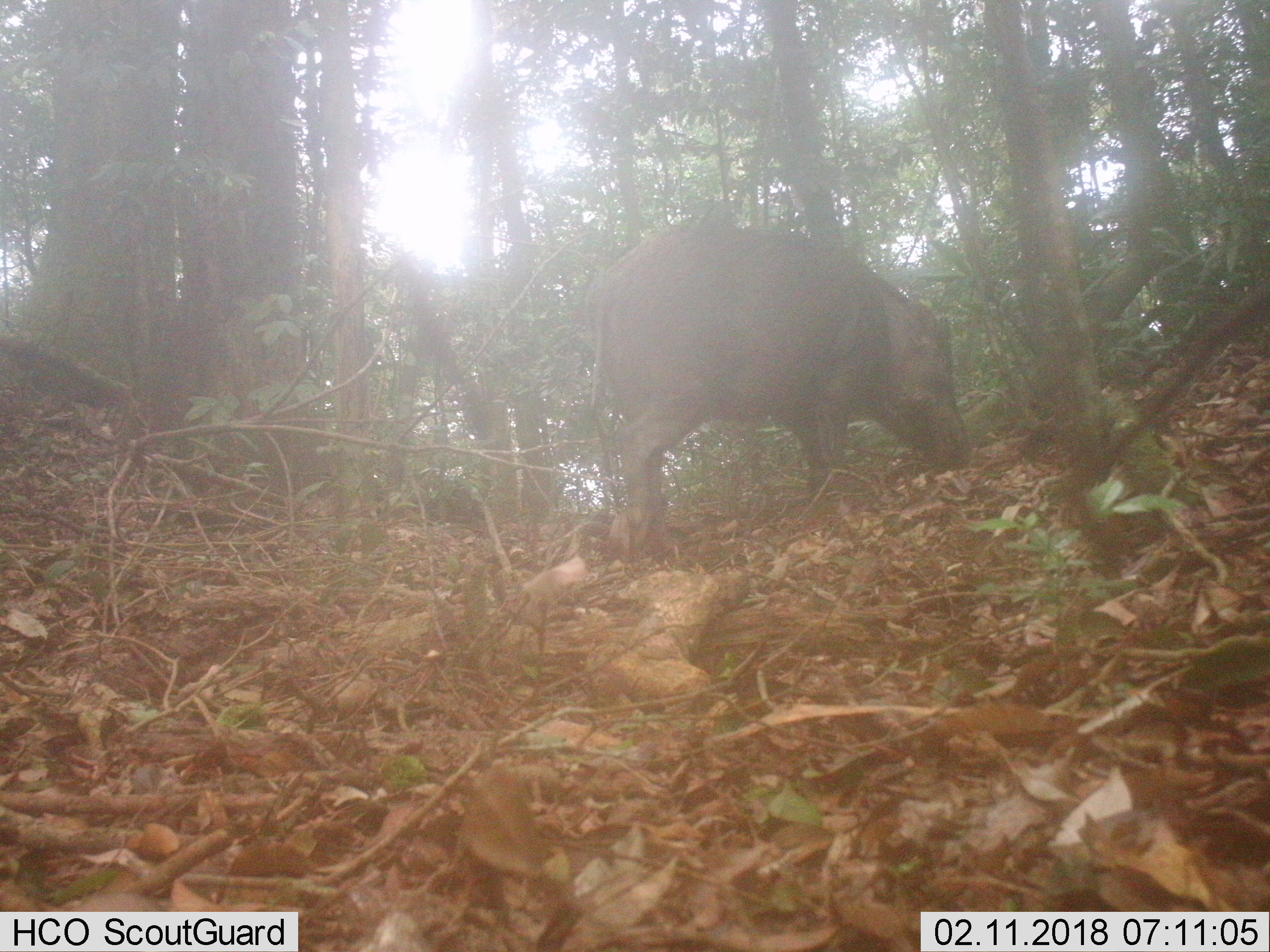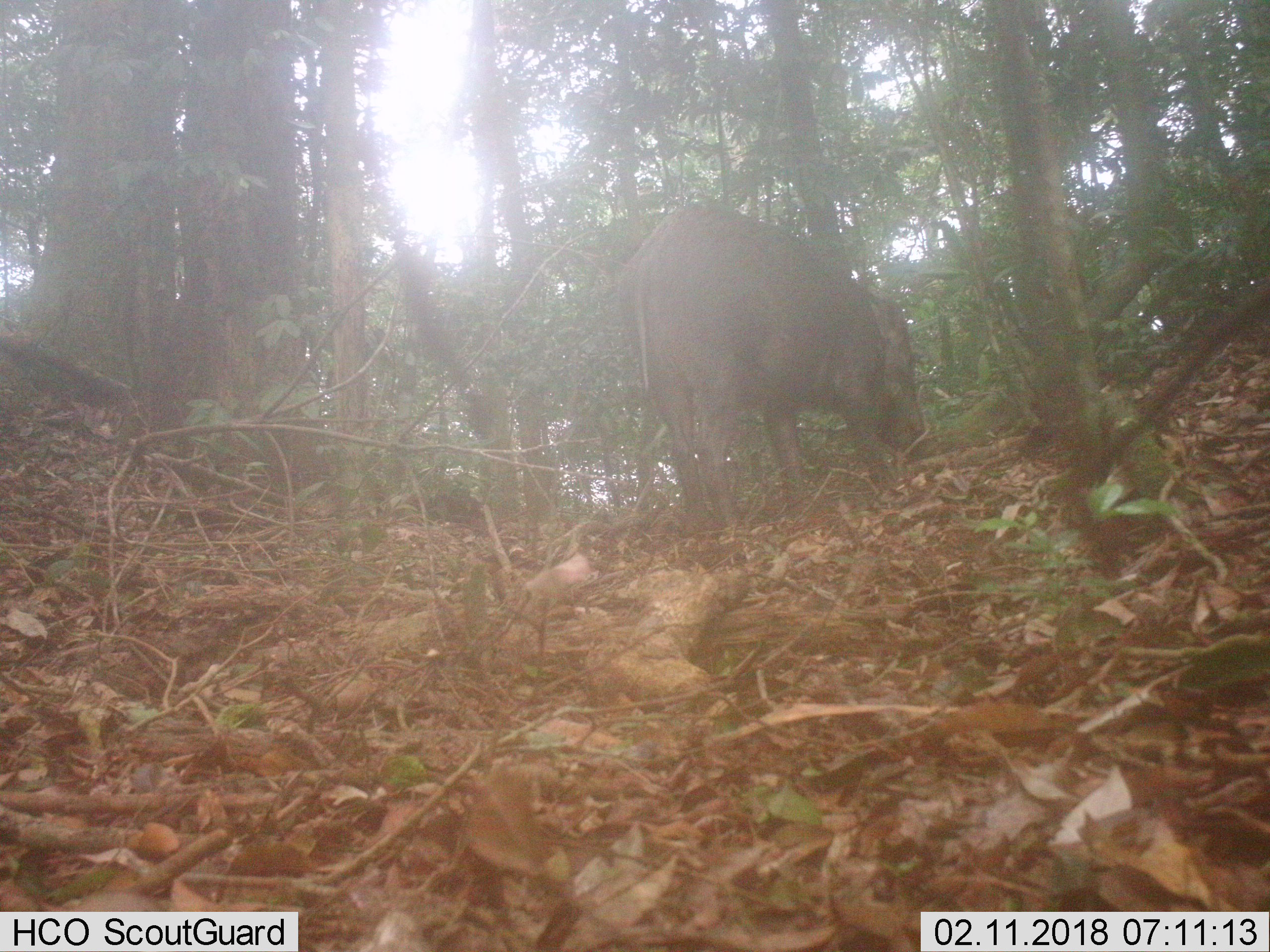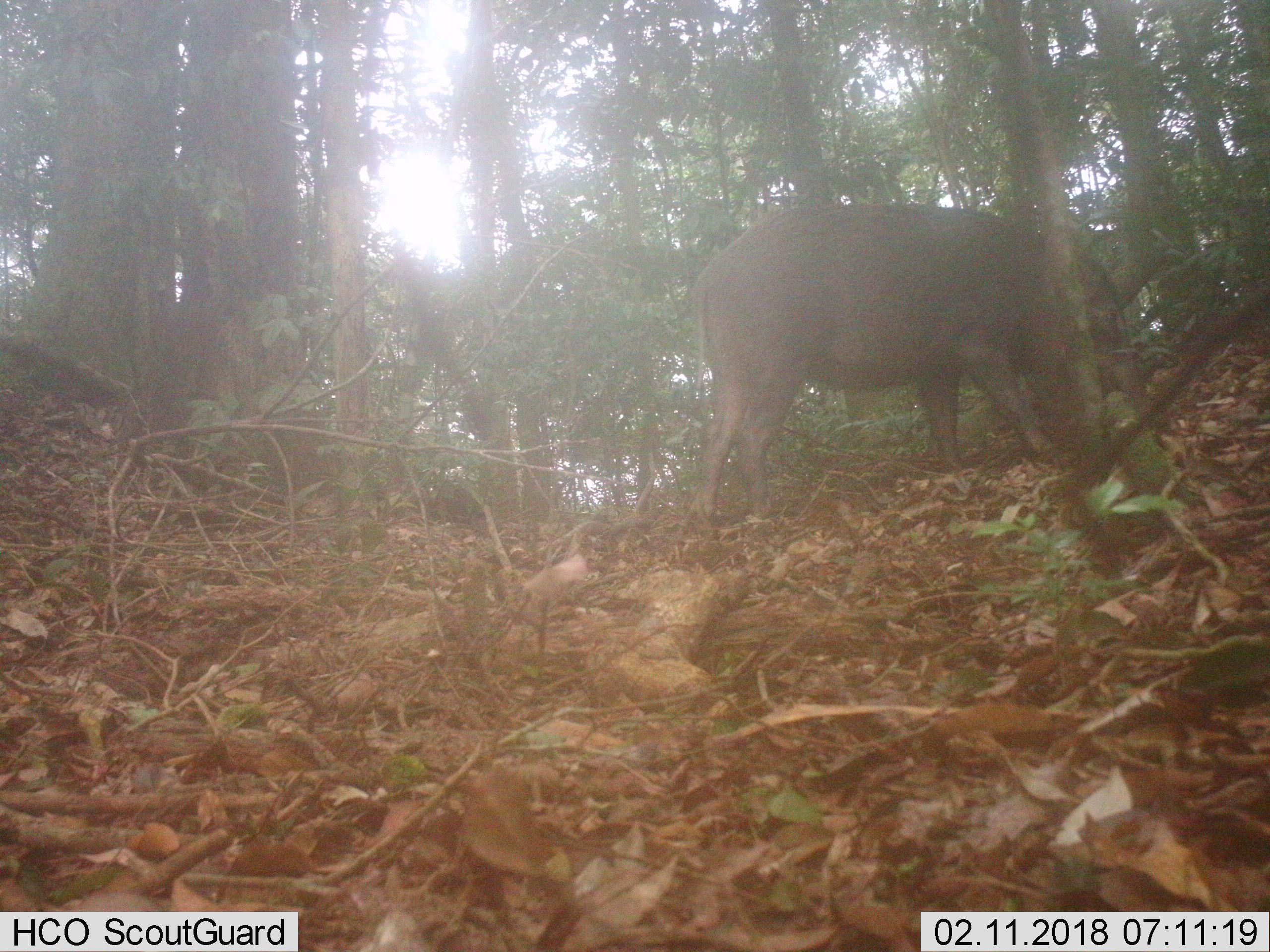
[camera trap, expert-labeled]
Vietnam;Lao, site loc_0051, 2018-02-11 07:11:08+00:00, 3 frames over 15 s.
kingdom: Animalia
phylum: Chordata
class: Mammalia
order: Artiodactyla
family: Suidae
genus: Sus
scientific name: Sus scrofa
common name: eurasian wild pig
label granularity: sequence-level